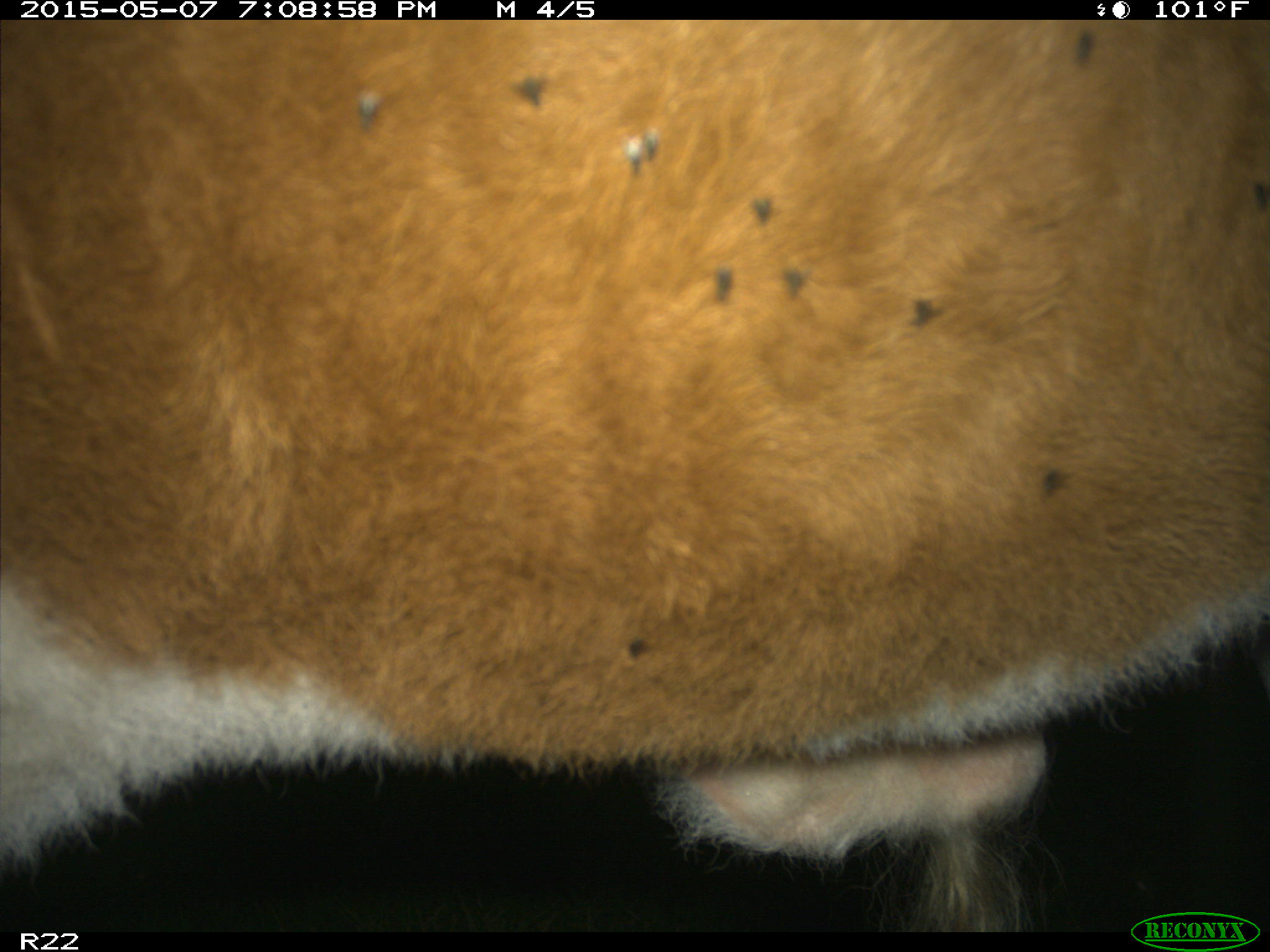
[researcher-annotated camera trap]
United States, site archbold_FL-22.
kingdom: Animalia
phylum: Chordata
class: Mammalia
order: Artiodactyla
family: Bovidae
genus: Bos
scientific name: Bos taurus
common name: domestic cow